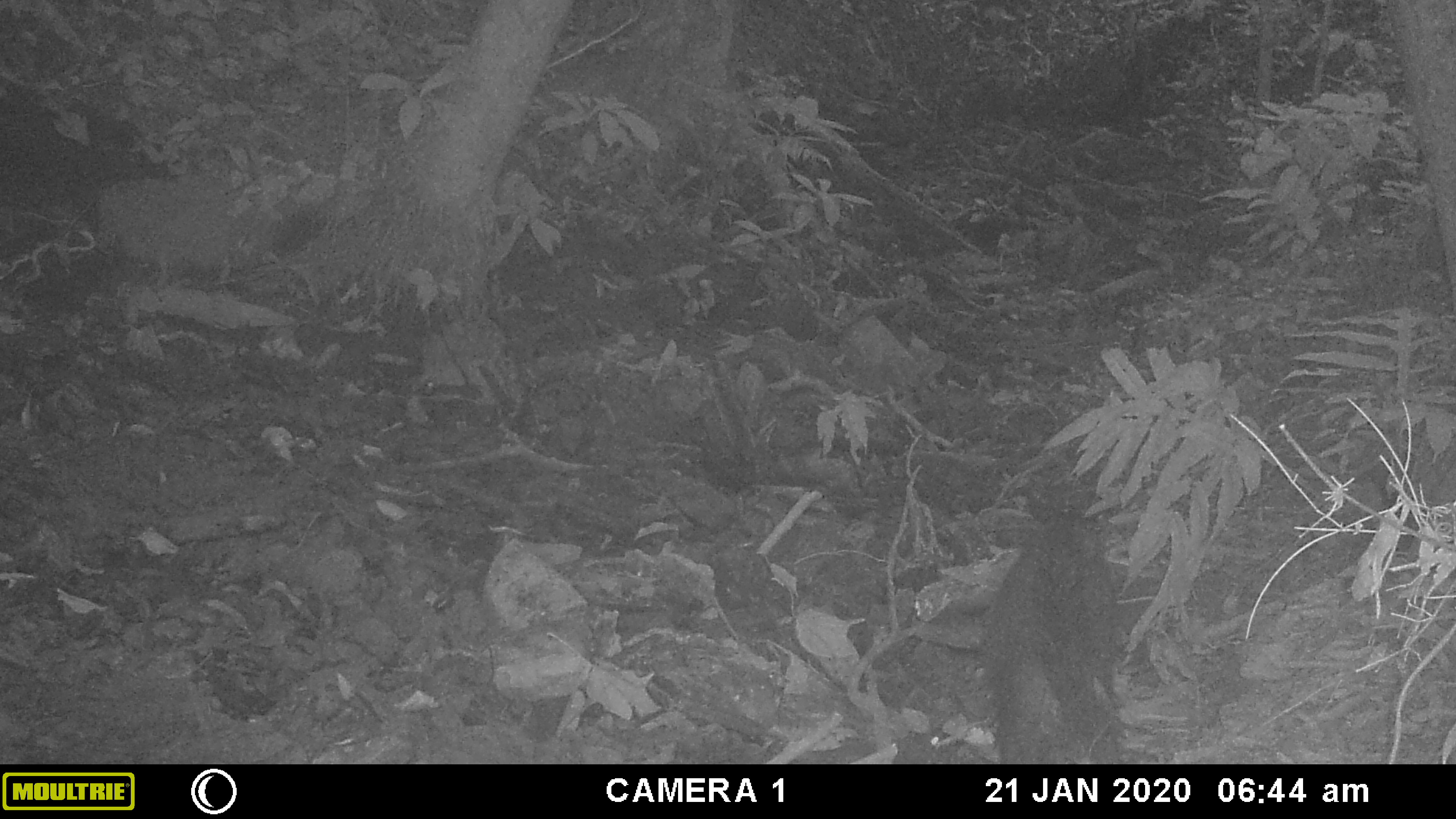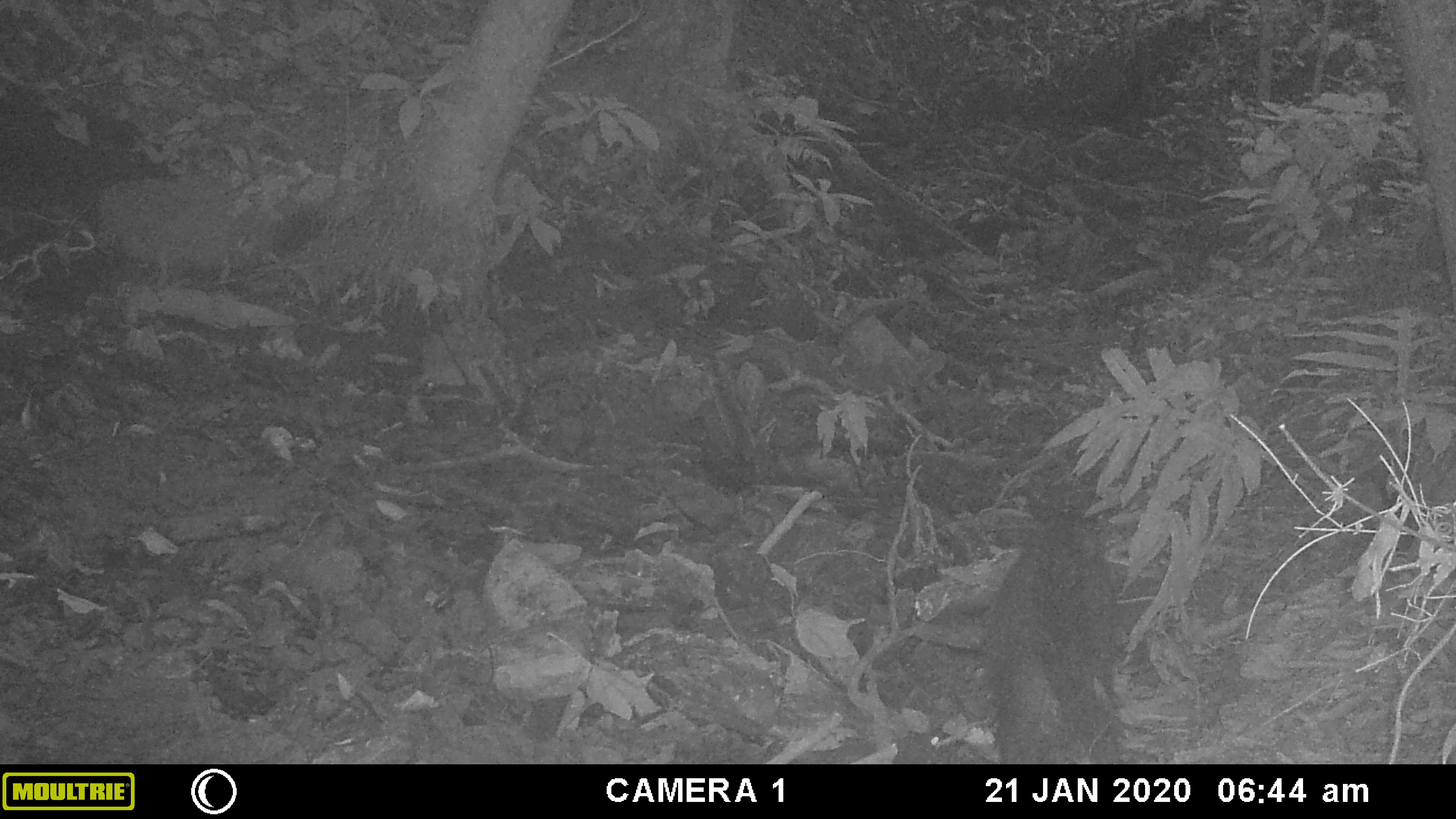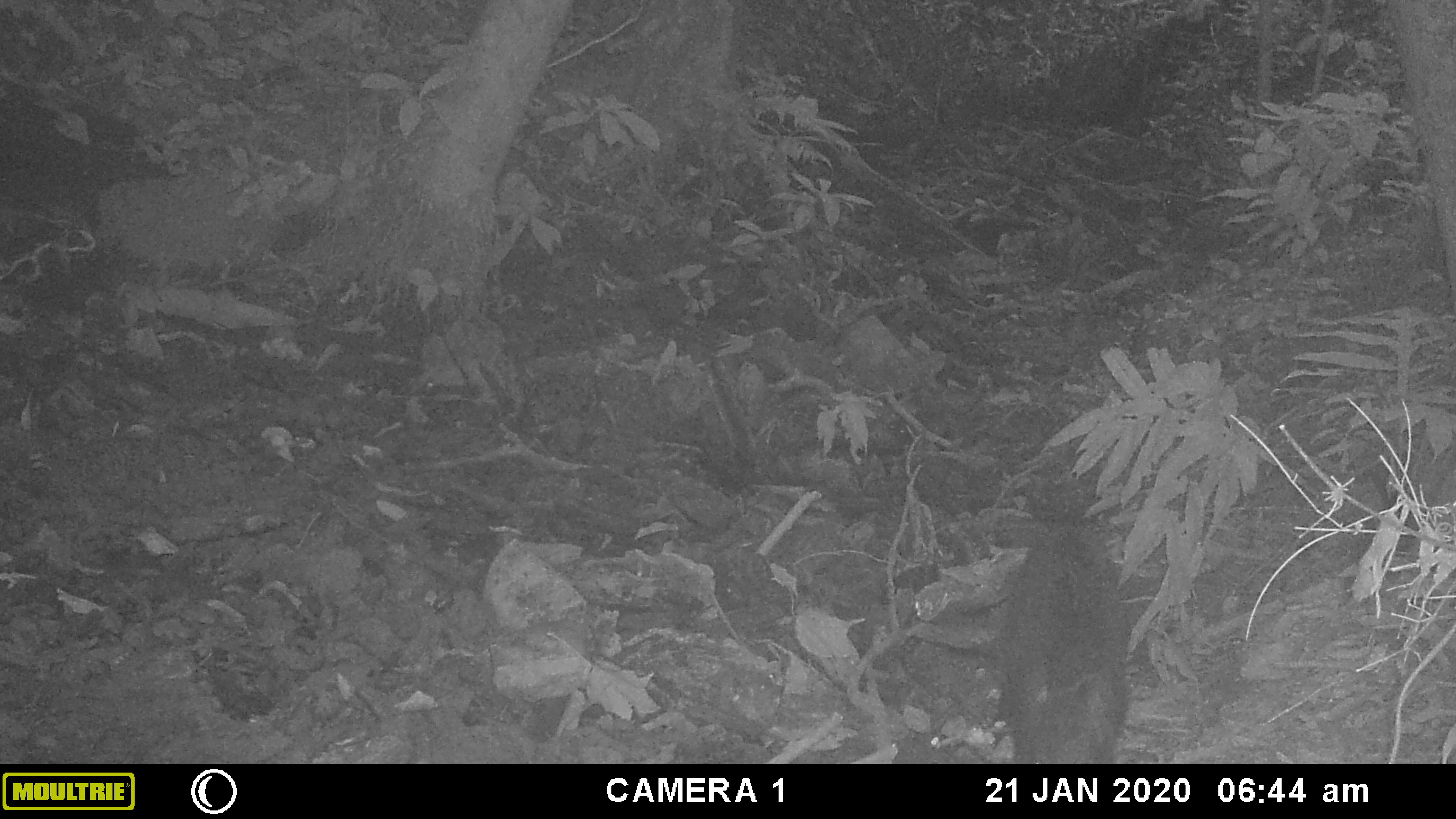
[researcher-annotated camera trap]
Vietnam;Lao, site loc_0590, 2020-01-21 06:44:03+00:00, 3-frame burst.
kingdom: Animalia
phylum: Chordata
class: Aves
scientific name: Aves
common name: bird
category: unidentified bird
Unidentified bird (bird) (Aves). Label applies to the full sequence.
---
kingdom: Animalia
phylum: Chordata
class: Mammalia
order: Artiodactyla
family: Suidae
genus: Sus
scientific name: Sus scrofa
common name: eurasian wild pig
Eurasian wild pig (Sus scrofa). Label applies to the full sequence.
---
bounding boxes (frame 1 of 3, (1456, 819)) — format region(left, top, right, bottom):
unidentified bird: region(976, 517, 1127, 762)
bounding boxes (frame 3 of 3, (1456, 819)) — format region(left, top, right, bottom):
unidentified bird: region(1002, 524, 1130, 762)